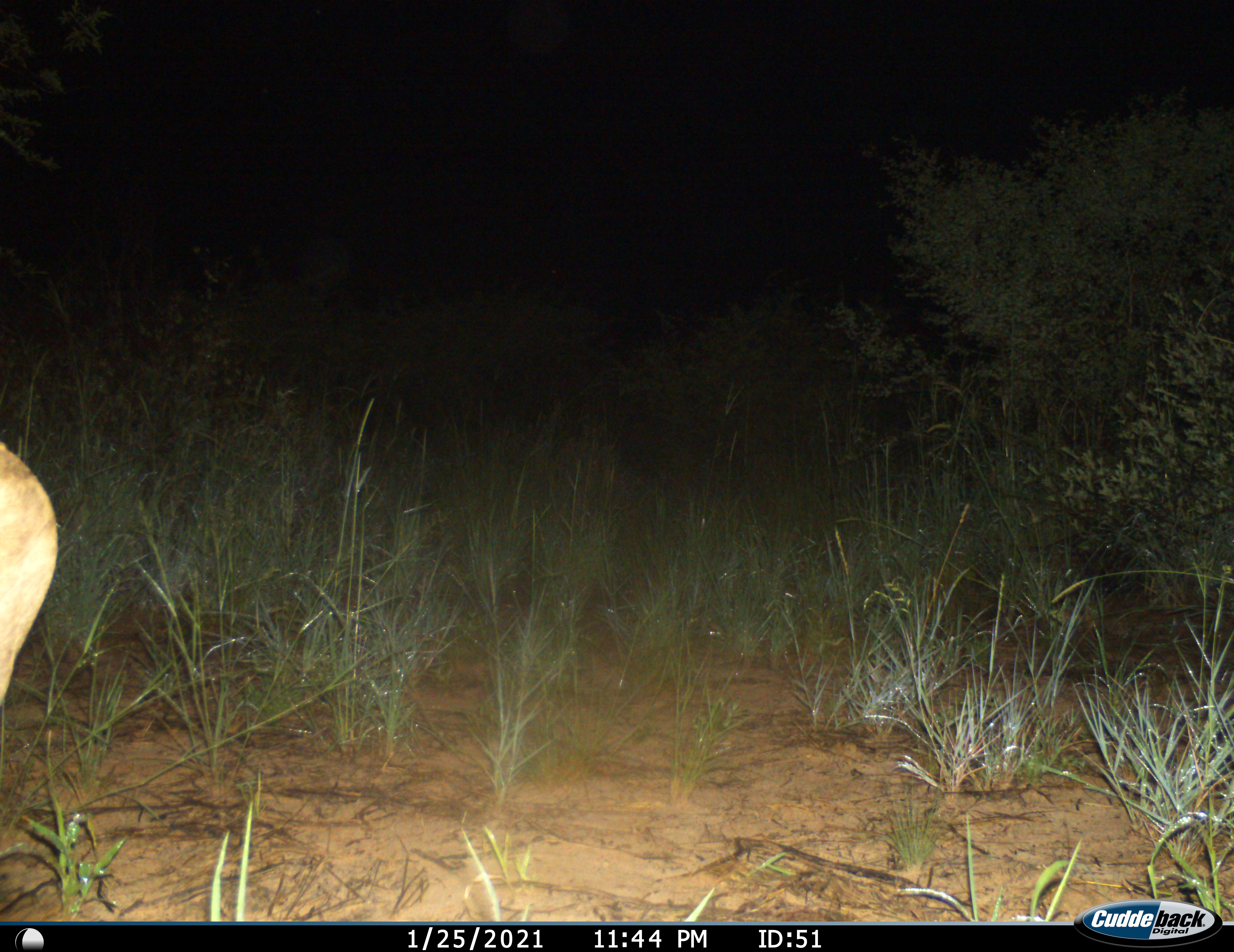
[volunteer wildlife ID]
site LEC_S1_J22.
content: unidentified animal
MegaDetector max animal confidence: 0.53